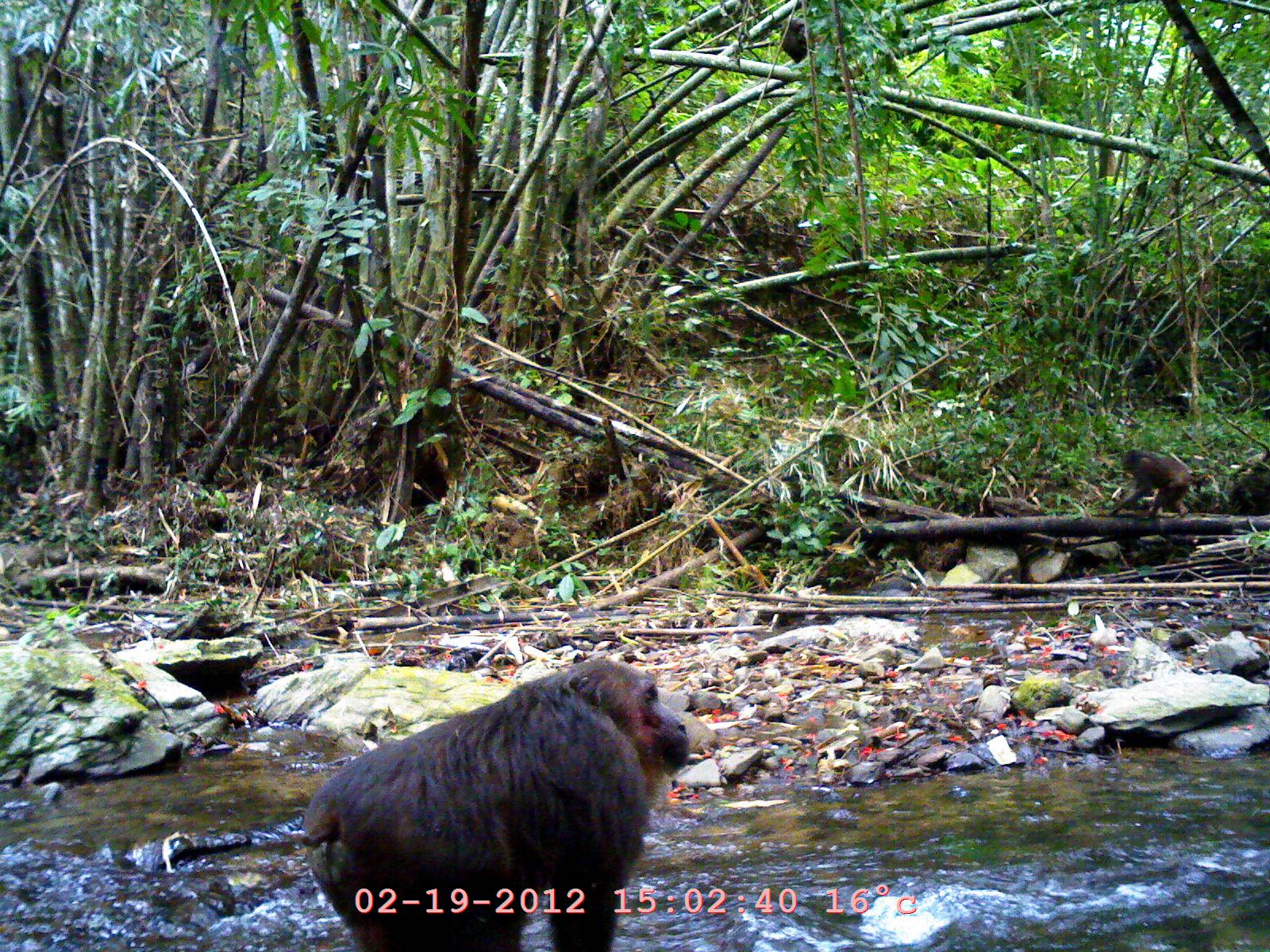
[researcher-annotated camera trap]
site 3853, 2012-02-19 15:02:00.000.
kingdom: Animalia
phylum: Chordata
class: Mammalia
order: Primates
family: Cercopithecidae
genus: Macaca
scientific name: Macaca arctoides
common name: stump-tailed macaque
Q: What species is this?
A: Macaca arctoides (stump-tailed macaque).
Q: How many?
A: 2.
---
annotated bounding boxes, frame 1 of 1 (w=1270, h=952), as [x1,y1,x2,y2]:
macaca arctoides: [292,658,693,952]; [1108,447,1195,518]; [777,16,812,67]